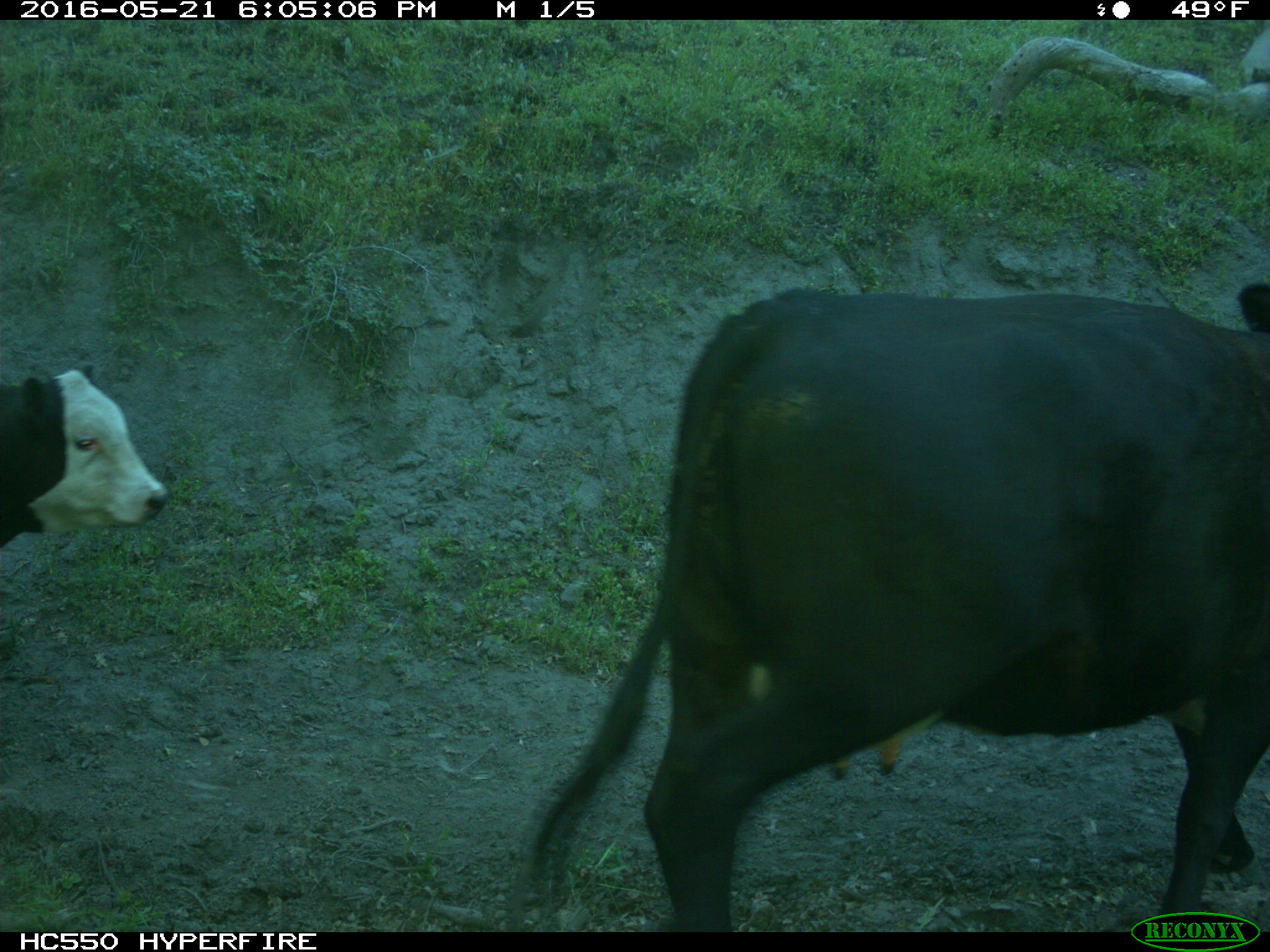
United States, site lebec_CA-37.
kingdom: Animalia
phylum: Chordata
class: Mammalia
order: Artiodactyla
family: Bovidae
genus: Bos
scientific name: Bos taurus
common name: domestic cow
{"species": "Bos taurus (domestic cow)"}